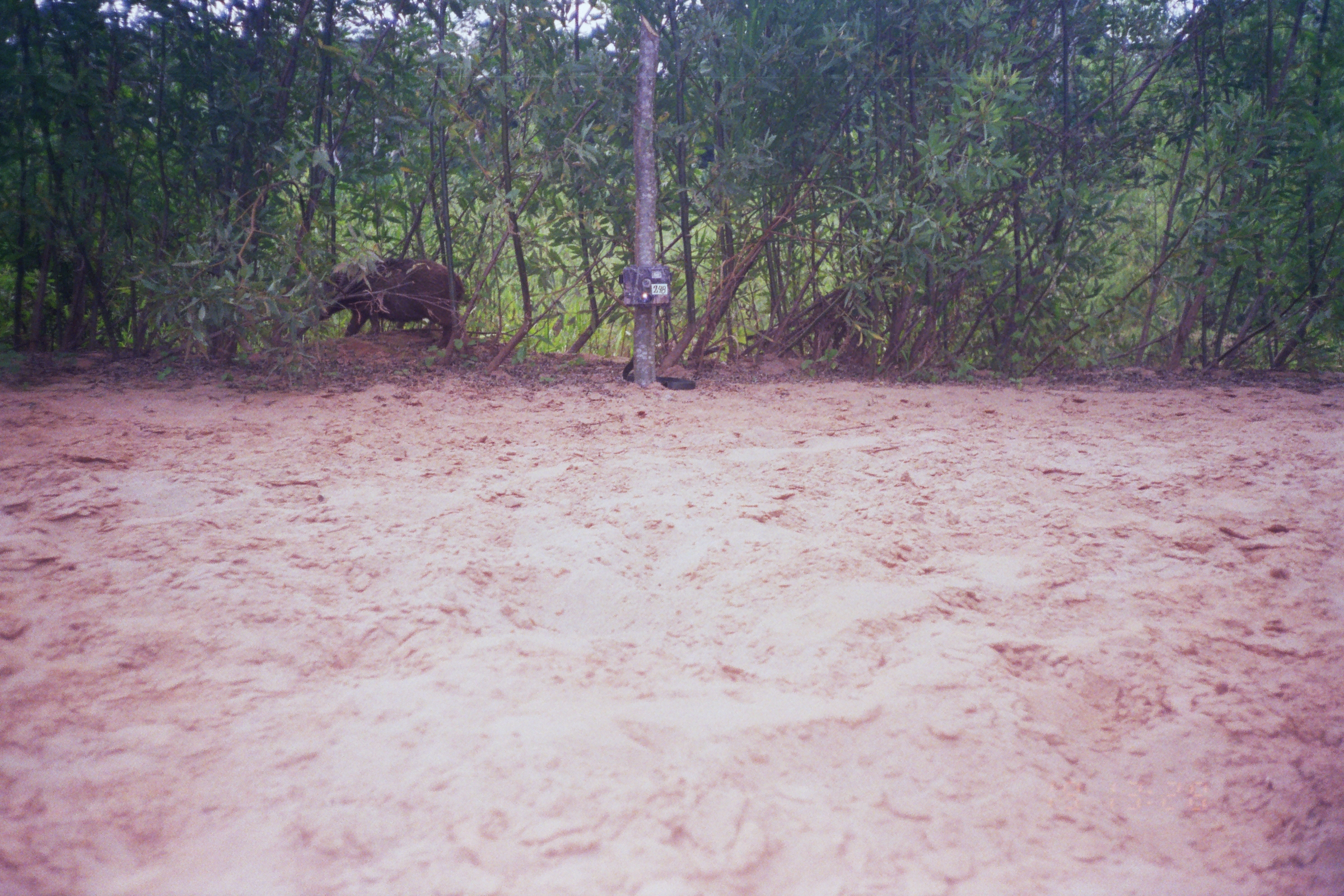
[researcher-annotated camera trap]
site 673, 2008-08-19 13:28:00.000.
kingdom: Animalia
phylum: Chordata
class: Mammalia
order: Perissodactyla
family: Tapiridae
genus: Tapirus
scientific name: Tapirus terrestris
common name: south american tapir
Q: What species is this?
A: Tapirus terrestris (south american tapir).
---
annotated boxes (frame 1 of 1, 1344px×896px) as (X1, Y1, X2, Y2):
tapirus terrestris: (316, 257, 467, 351)